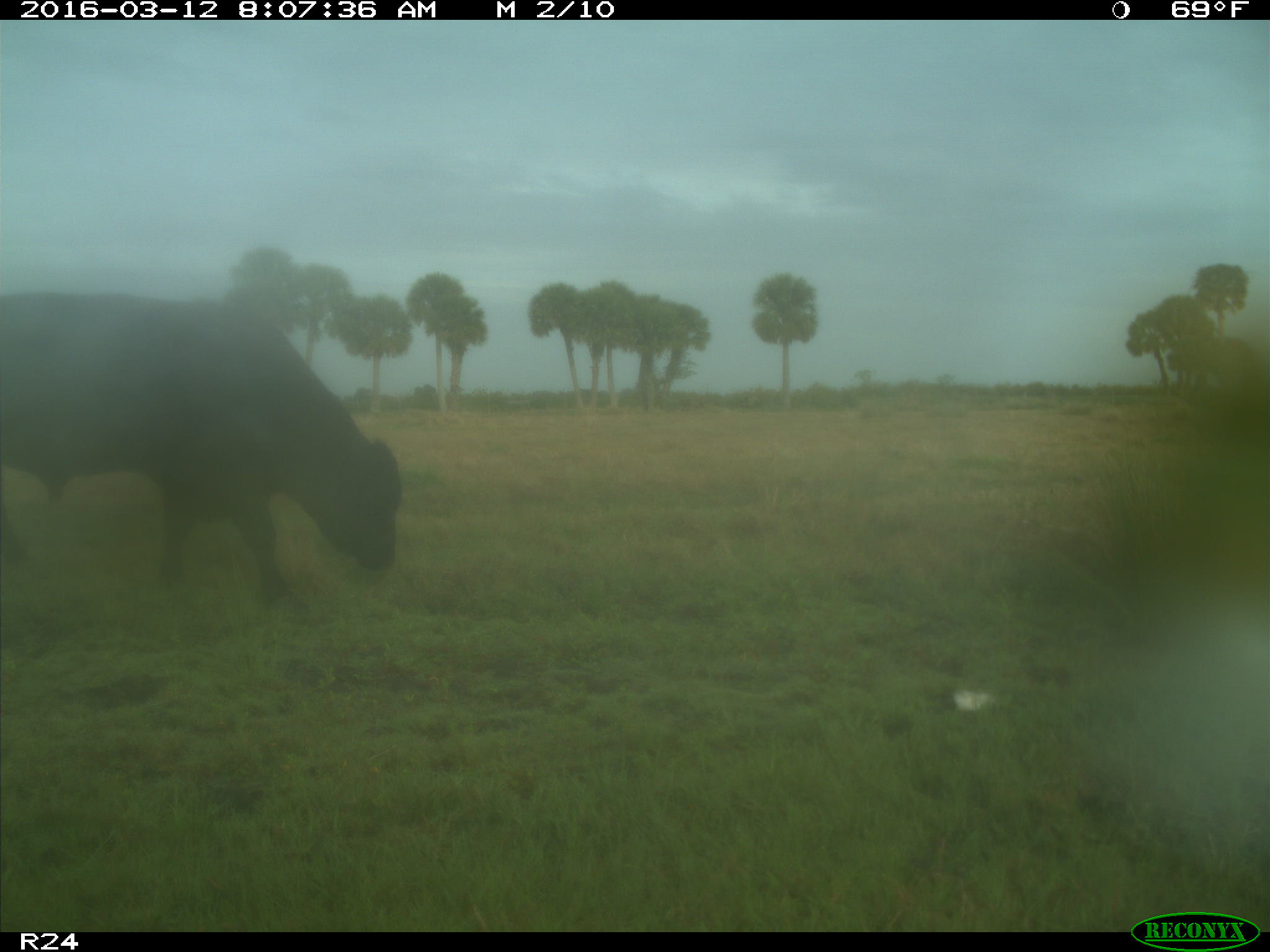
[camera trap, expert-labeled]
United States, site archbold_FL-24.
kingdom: Animalia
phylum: Chordata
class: Mammalia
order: Artiodactyla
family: Bovidae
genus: Bos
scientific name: Bos taurus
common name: domestic cow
Bos taurus (domestic cow).